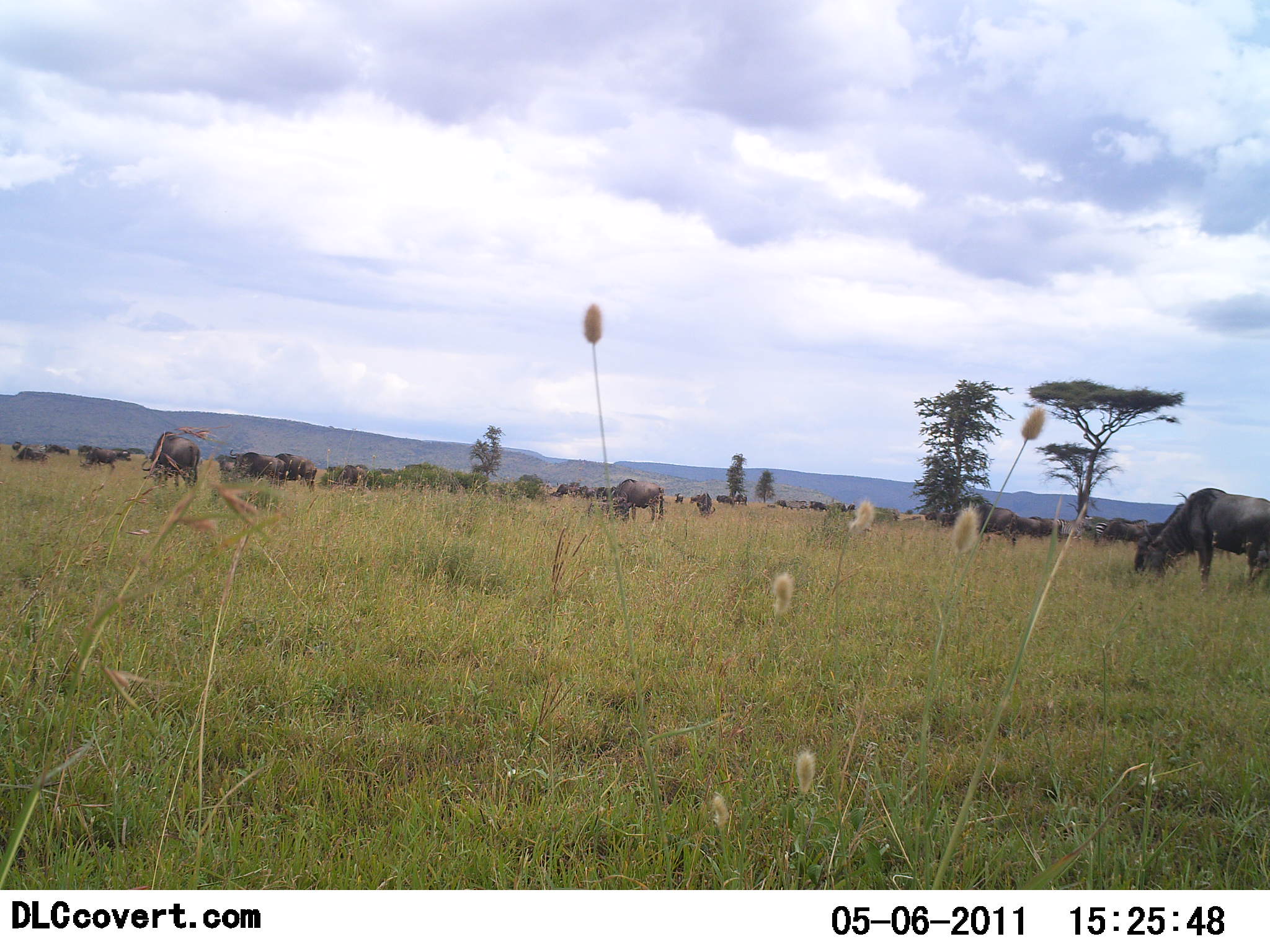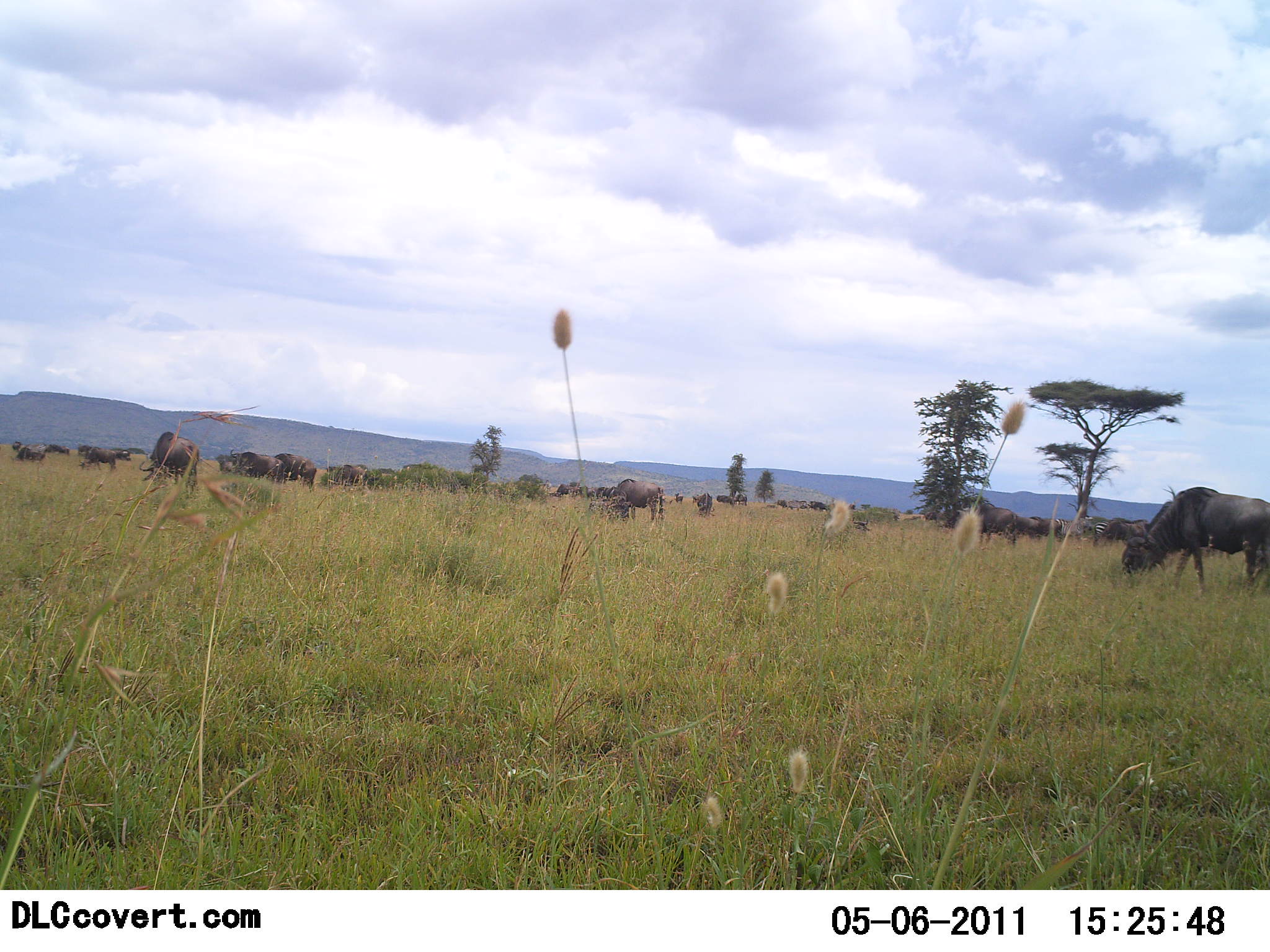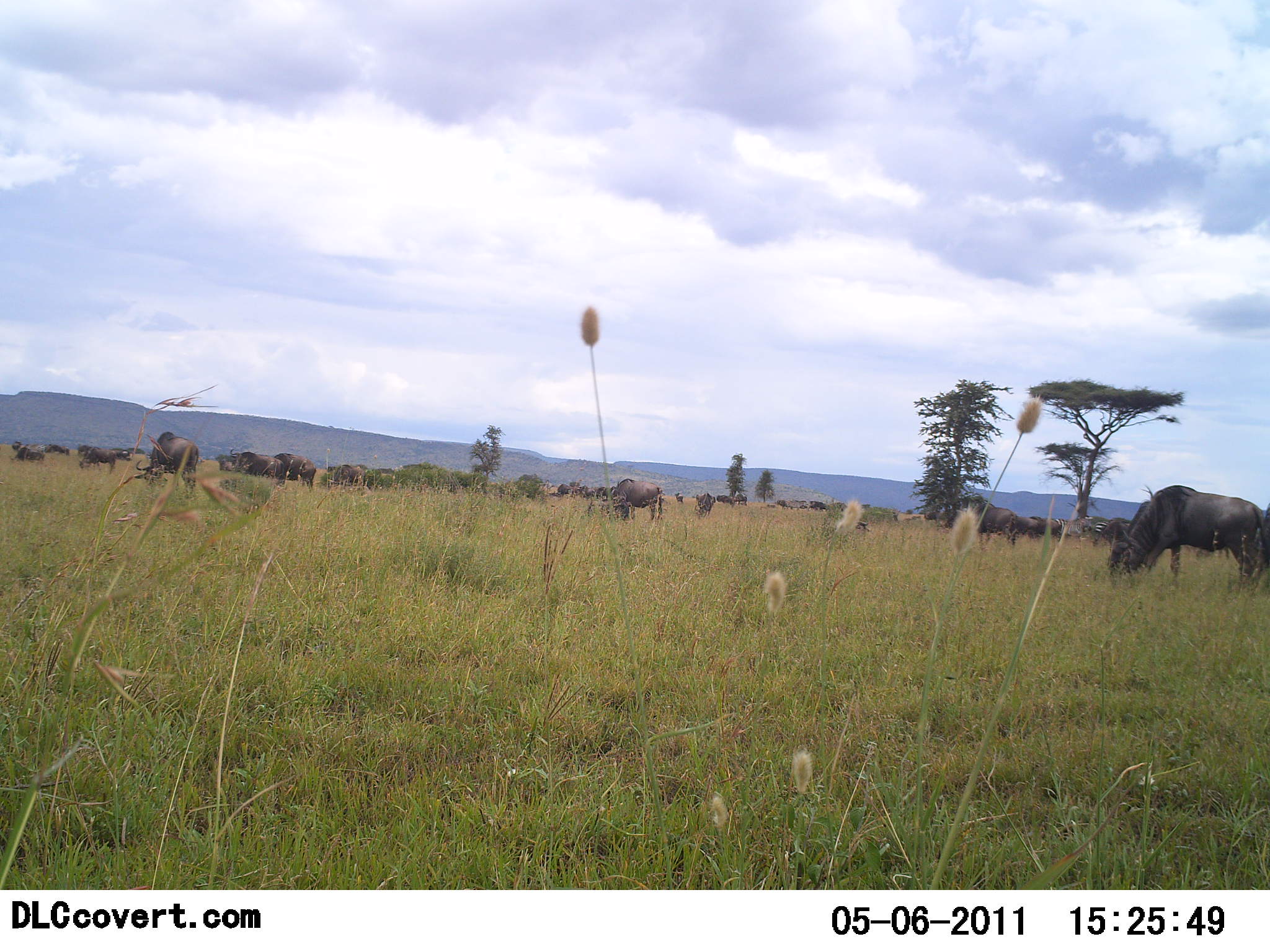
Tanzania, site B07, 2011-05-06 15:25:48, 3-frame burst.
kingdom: Animalia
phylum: Chordata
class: Mammalia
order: Artiodactyla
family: Bovidae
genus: Connochaetes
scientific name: Connochaetes taurinus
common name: blue wildebeest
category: wildebeest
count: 11-50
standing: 36%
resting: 14%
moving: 29%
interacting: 7%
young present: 0%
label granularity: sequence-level